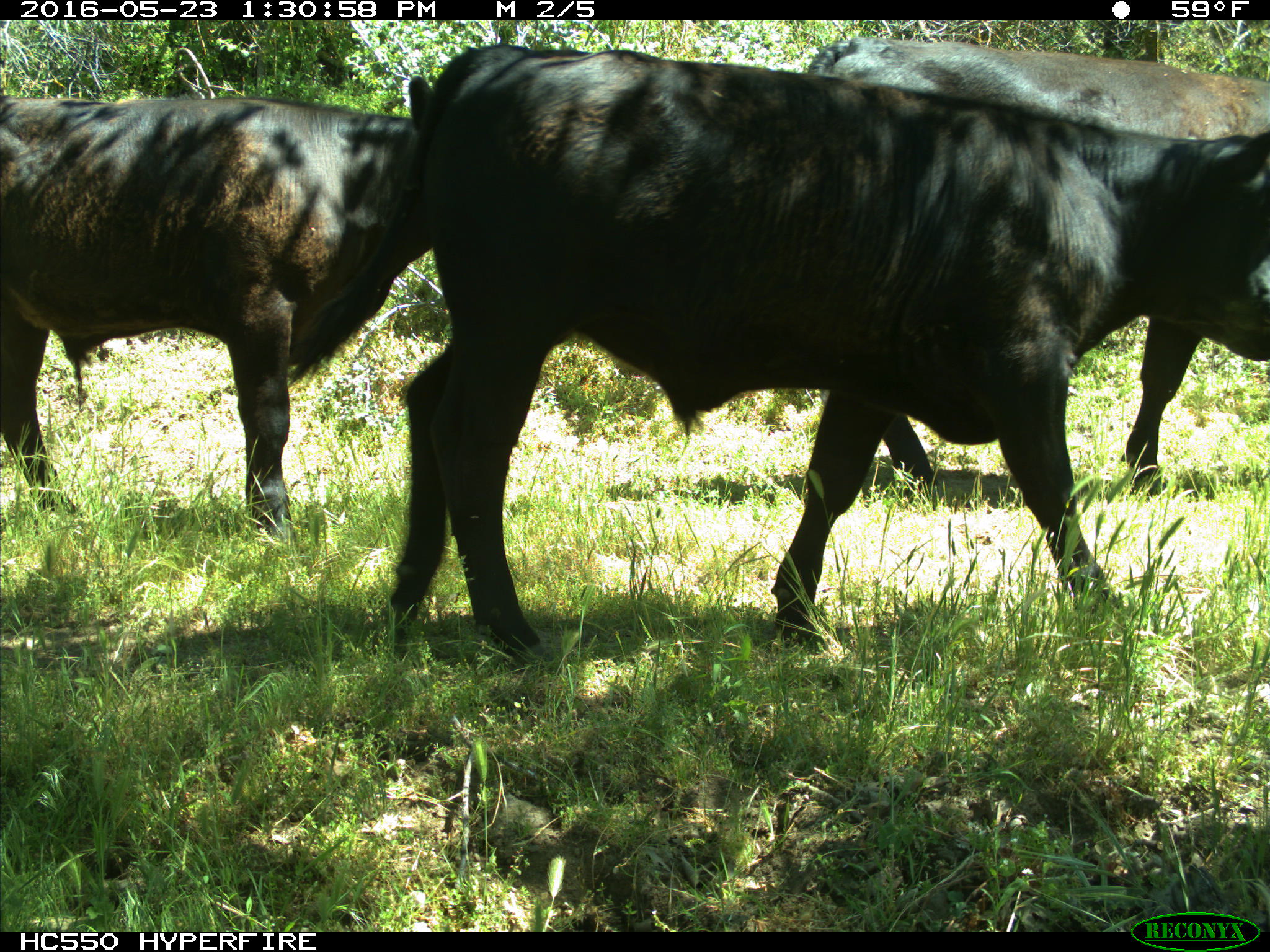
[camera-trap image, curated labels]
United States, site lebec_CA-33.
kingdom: Animalia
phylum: Chordata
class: Mammalia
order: Artiodactyla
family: Bovidae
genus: Bos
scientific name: Bos taurus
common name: domestic cow